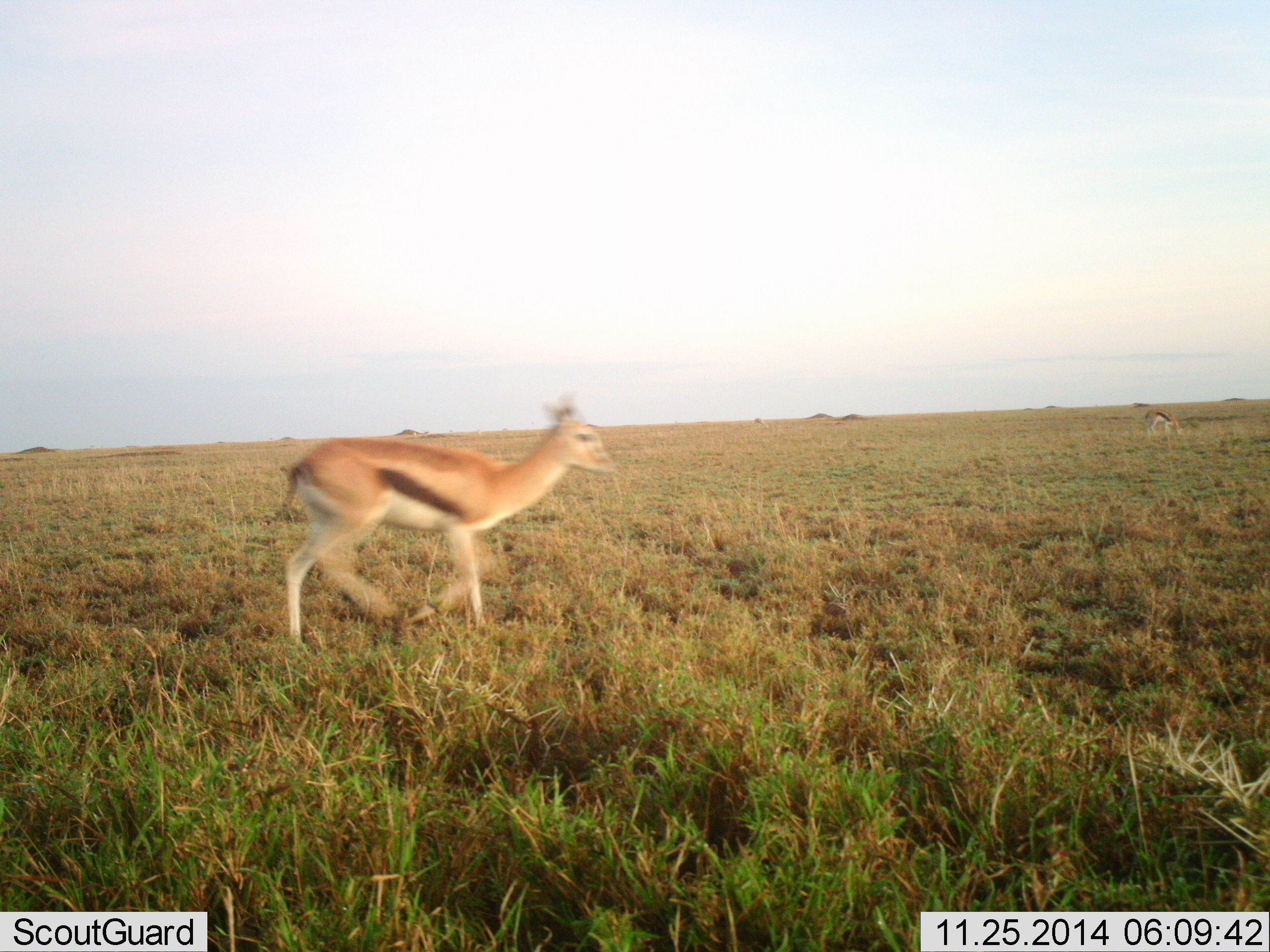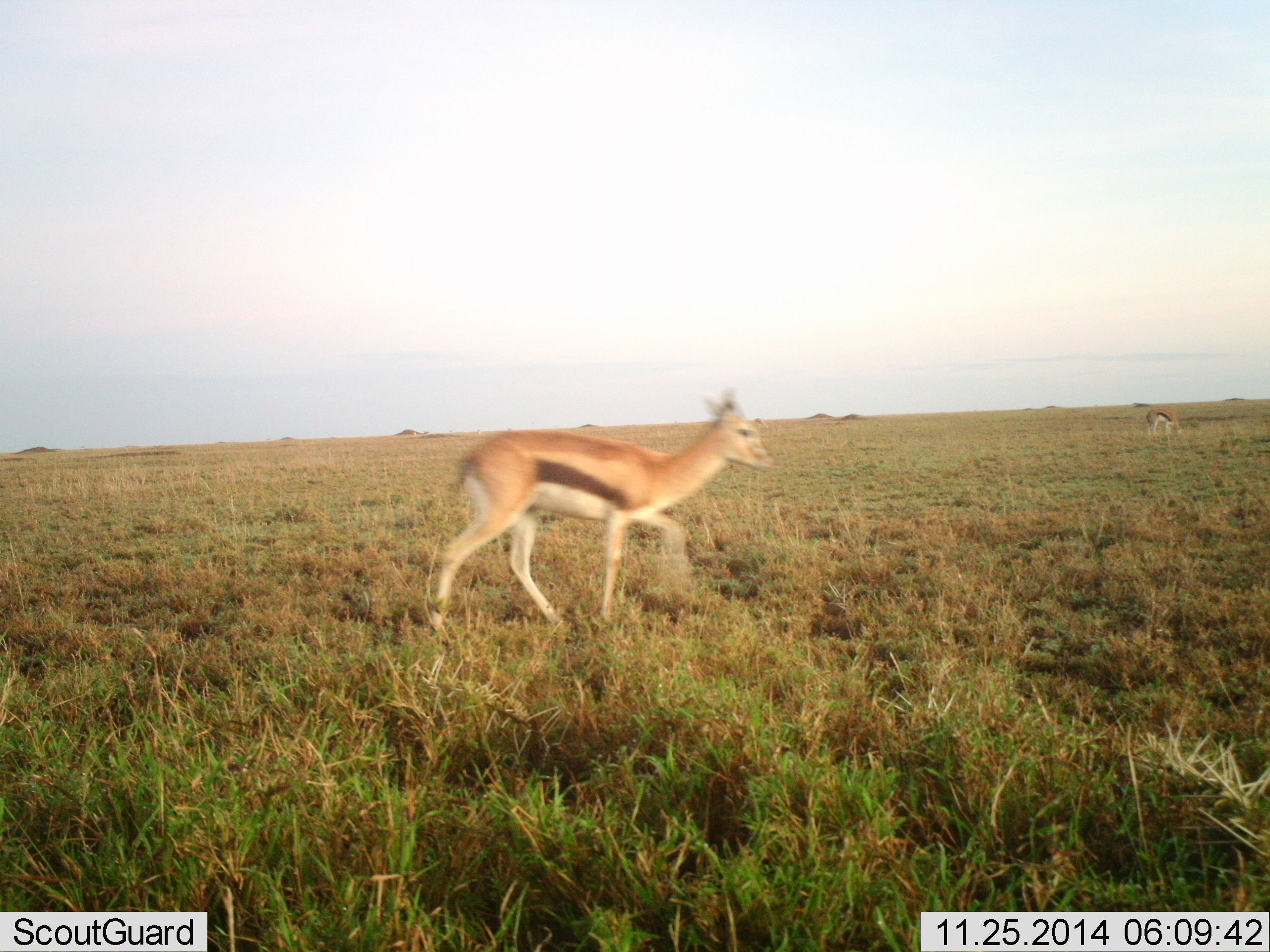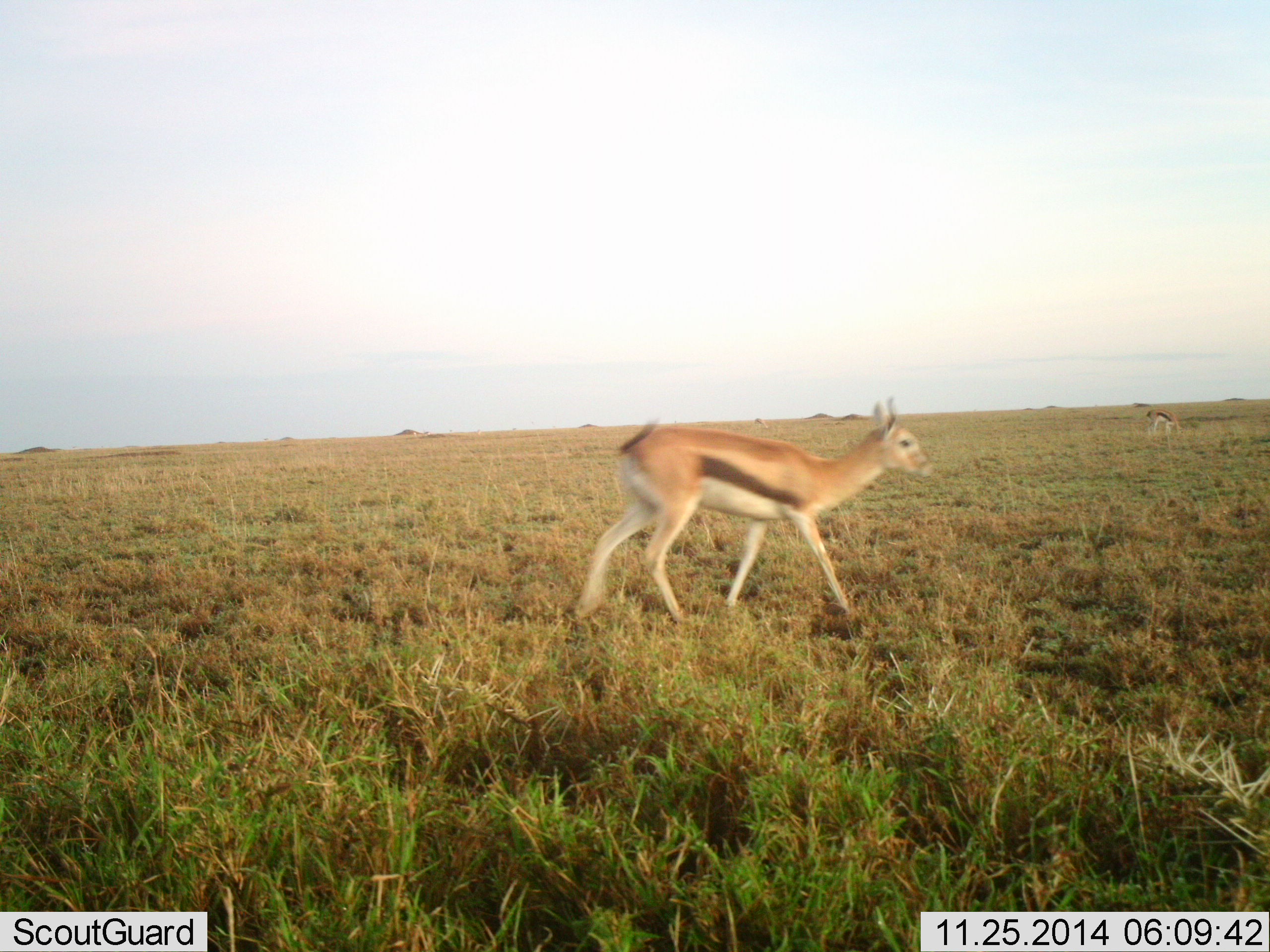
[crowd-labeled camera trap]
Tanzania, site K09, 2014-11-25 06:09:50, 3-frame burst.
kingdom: Animalia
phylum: Chordata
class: Mammalia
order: Artiodactyla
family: Bovidae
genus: Eudorcas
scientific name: Eudorcas thomsonii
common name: thomson's gazelle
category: gazellethomsons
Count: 2.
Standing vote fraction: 30%.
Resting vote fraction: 0%.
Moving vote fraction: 100%.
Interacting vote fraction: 0%.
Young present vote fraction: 0%.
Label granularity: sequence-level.